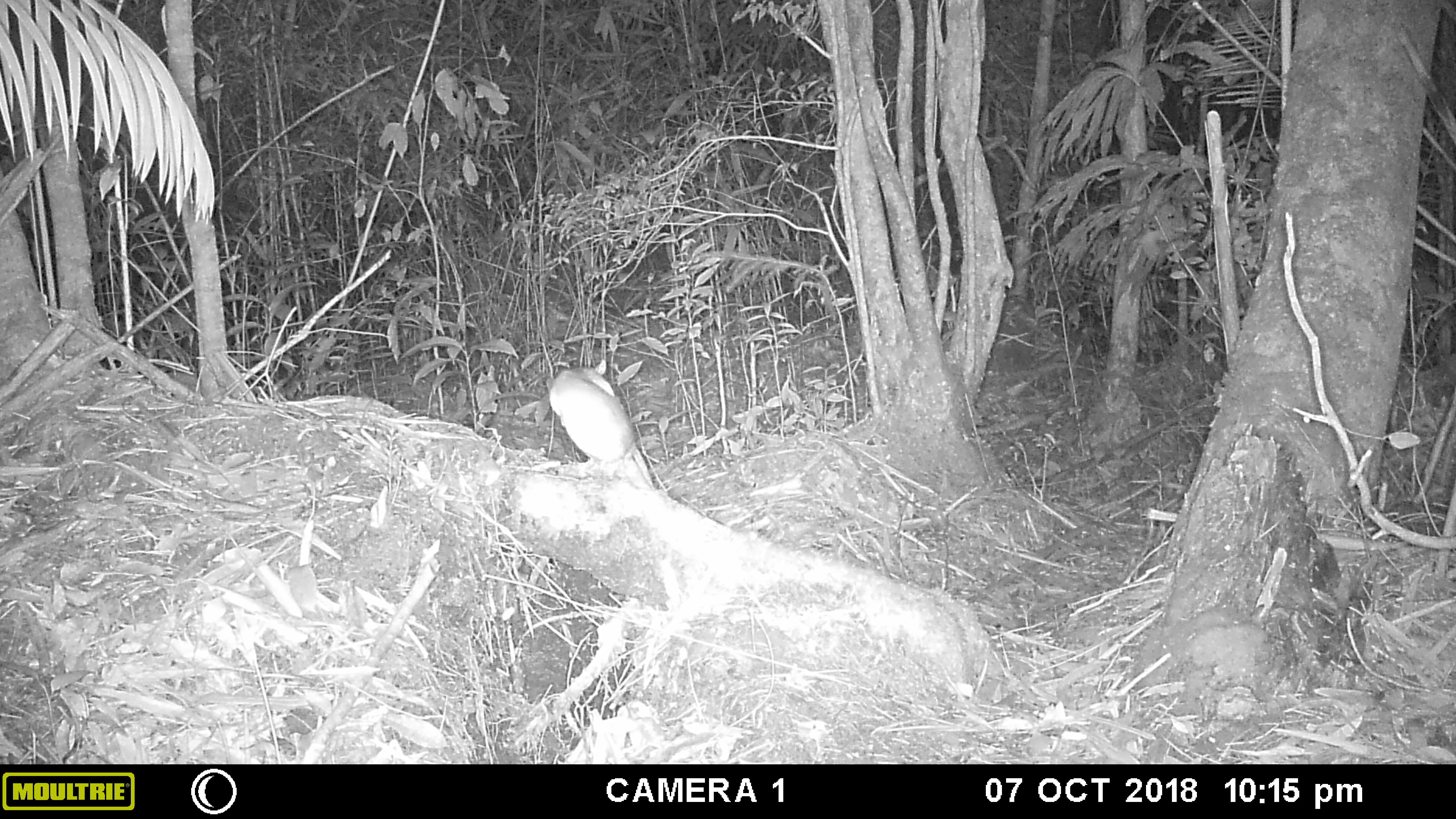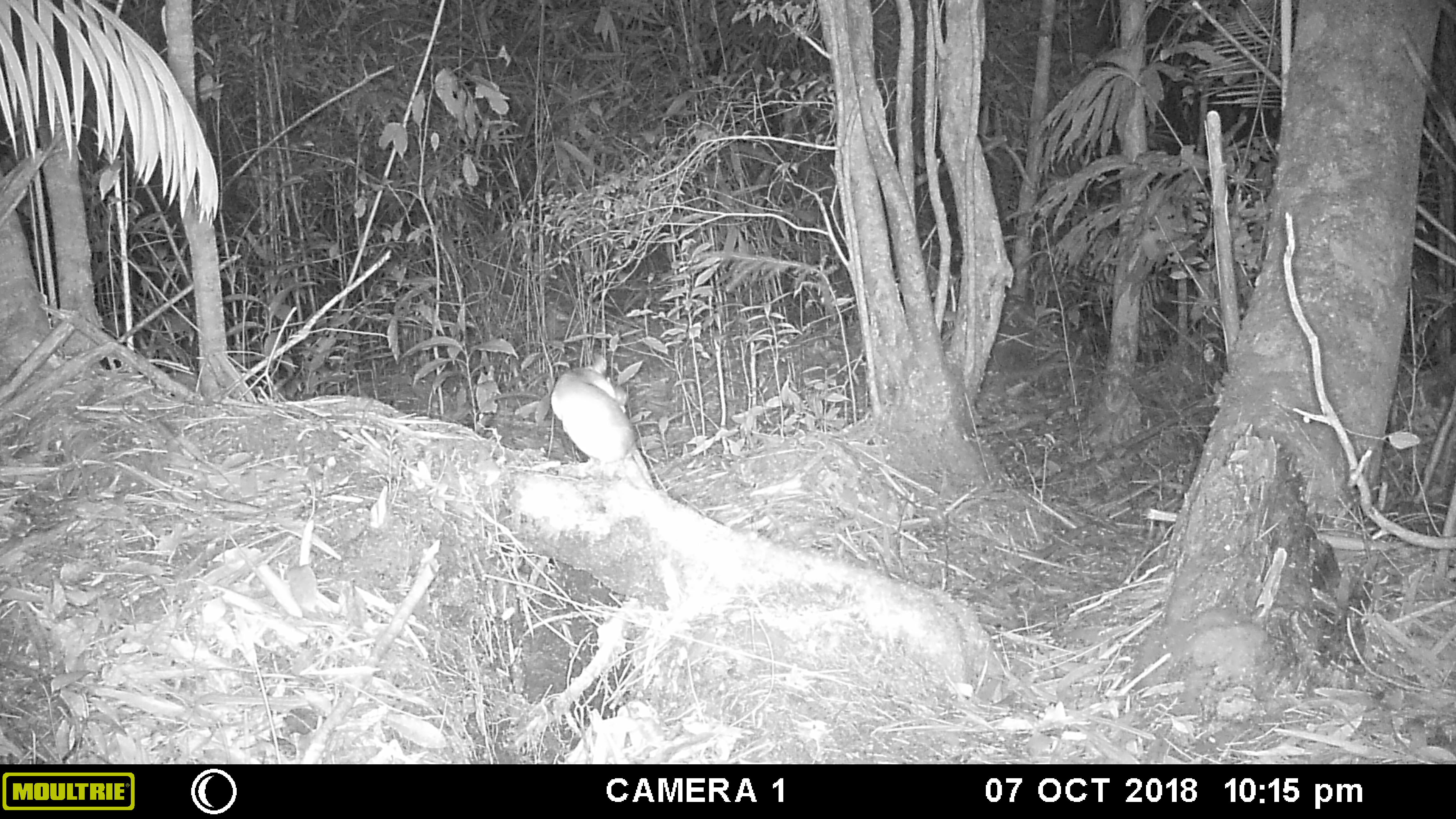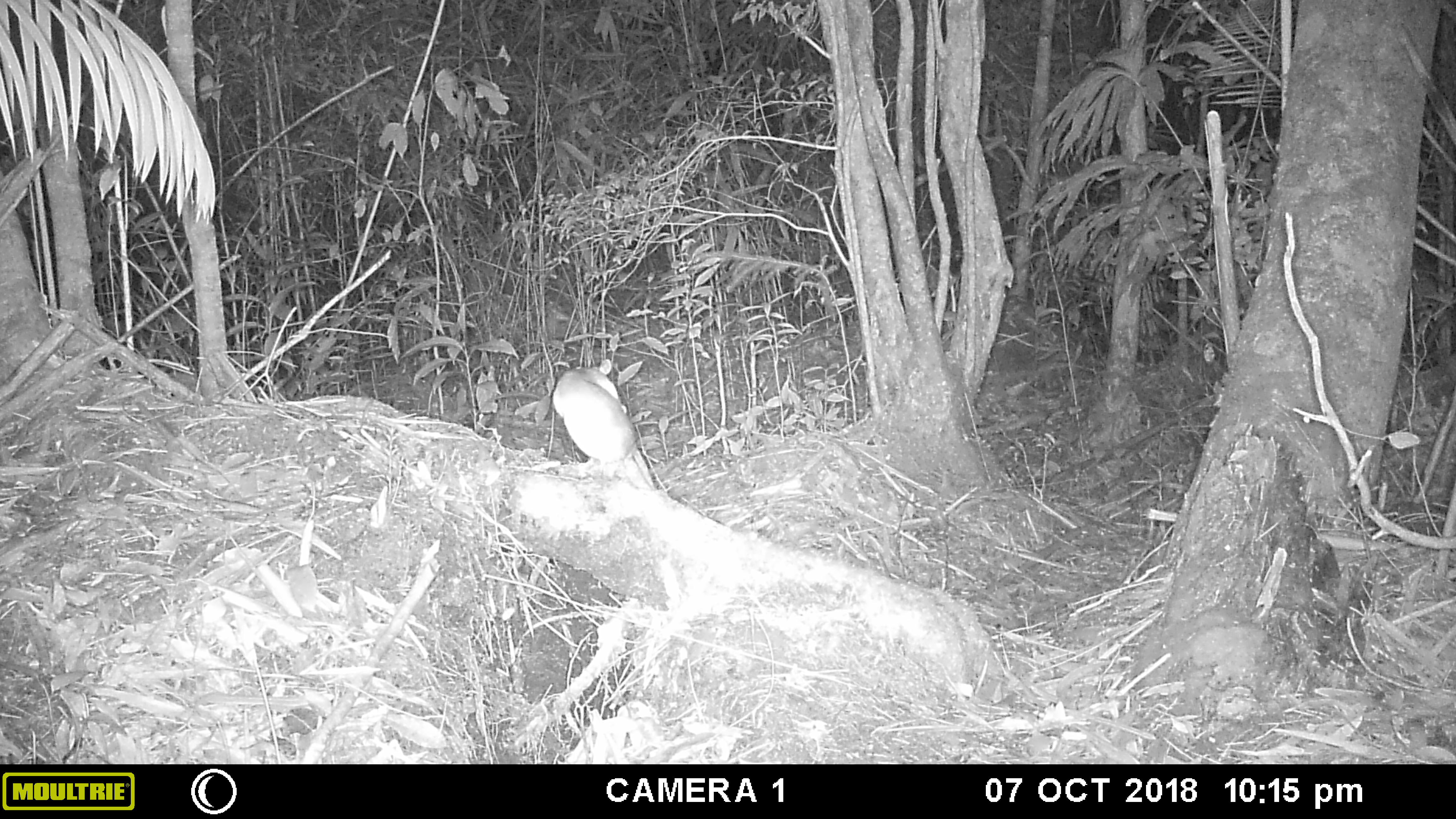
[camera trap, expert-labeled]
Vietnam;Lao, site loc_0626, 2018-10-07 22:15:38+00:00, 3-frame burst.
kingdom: Animalia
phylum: Chordata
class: Mammalia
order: Rodentia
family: Muridae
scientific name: Muridae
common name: old-world mice and rats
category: unidentified murid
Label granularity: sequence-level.